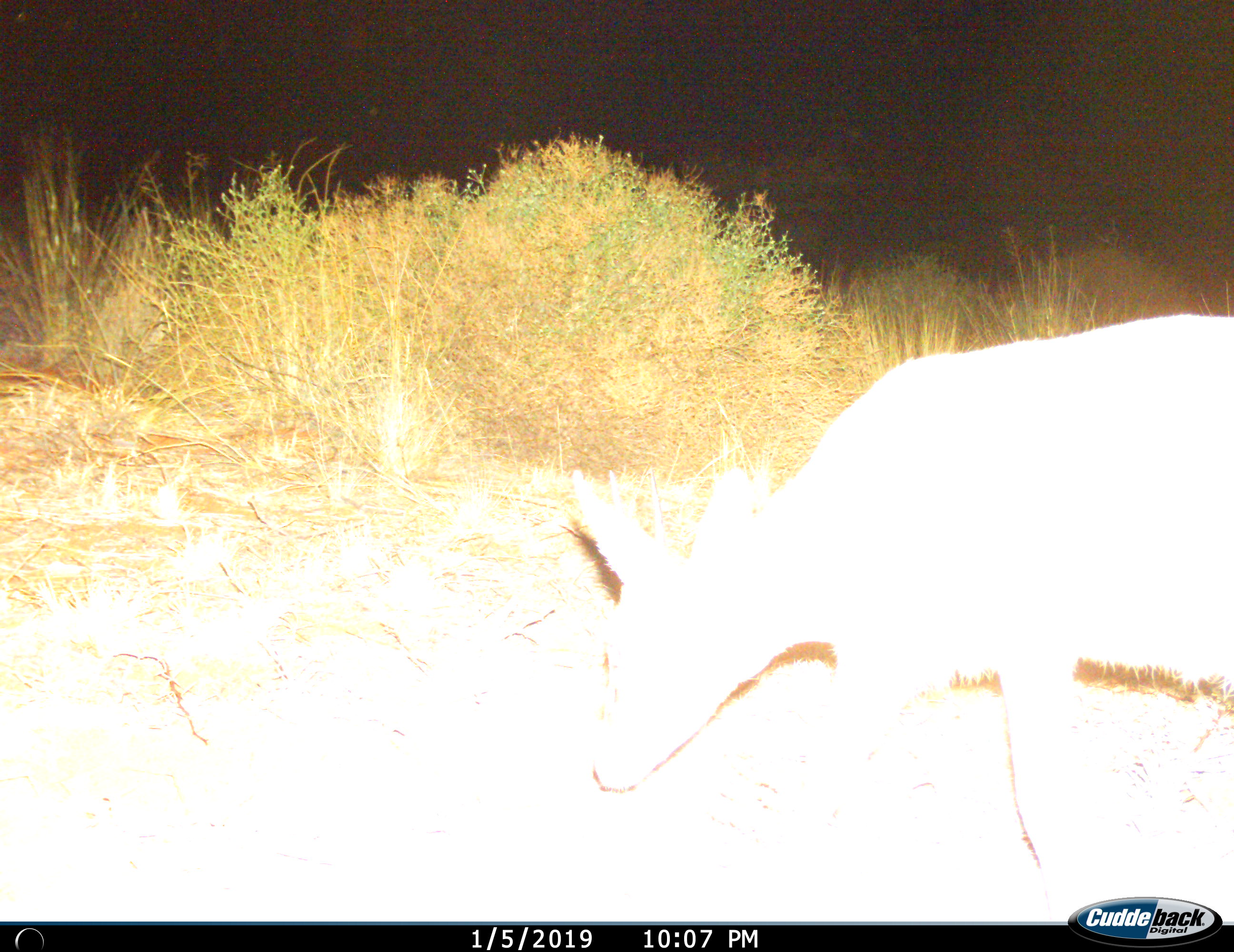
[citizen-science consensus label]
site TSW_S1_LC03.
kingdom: Animalia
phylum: Chordata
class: Mammalia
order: Artiodactyla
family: Bovidae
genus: Raphicerus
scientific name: Raphicerus campestris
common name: steenbok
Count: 1.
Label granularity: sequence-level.